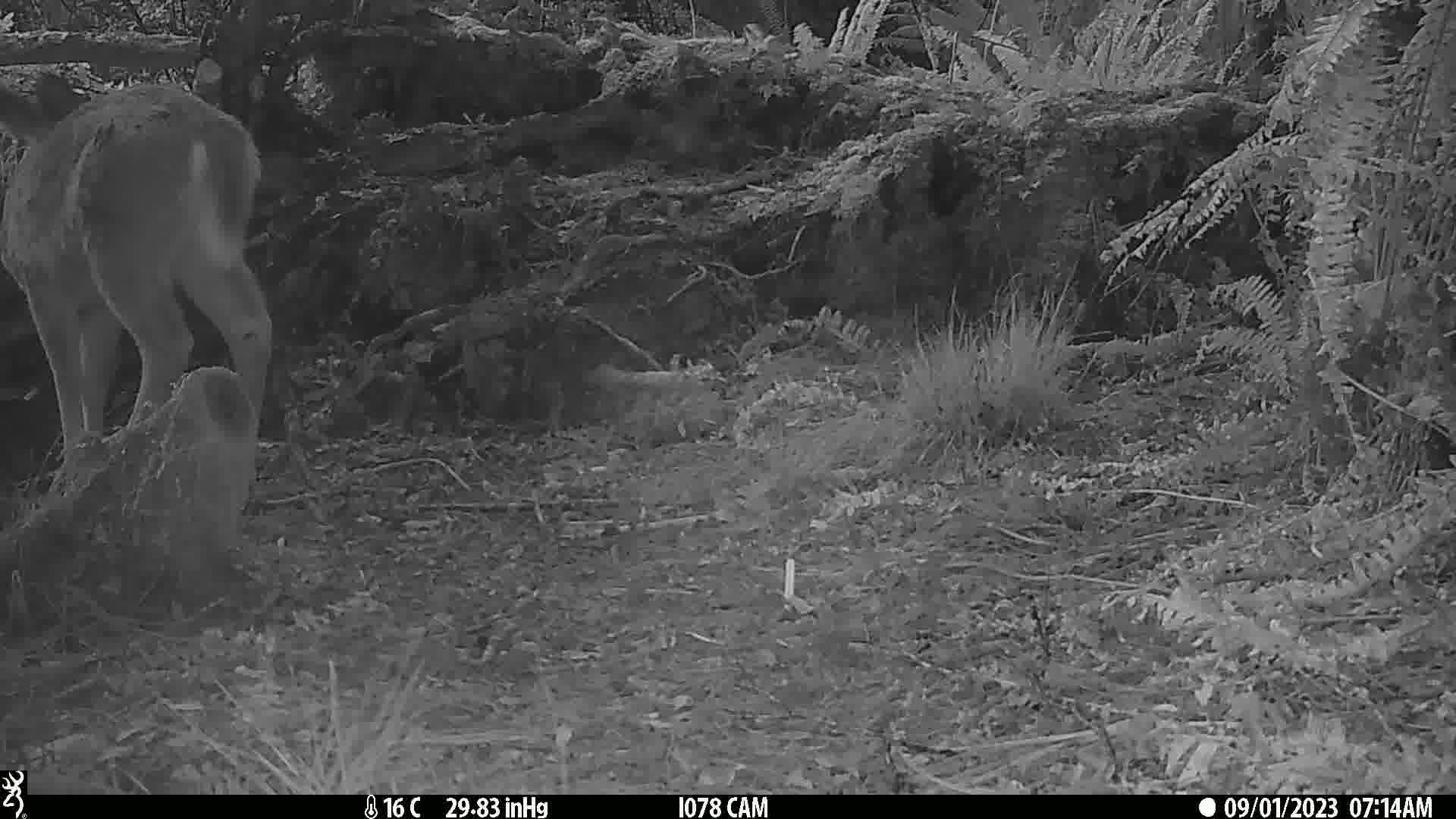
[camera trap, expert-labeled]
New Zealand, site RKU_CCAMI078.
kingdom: Animalia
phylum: Chordata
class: Mammalia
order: Artiodactyla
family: Cervidae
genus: Odocoileus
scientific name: Odocoileus virginianus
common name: white-tailed deer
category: white tailed deer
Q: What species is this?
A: White tailed deer (white-tailed deer) (Odocoileus virginianus).